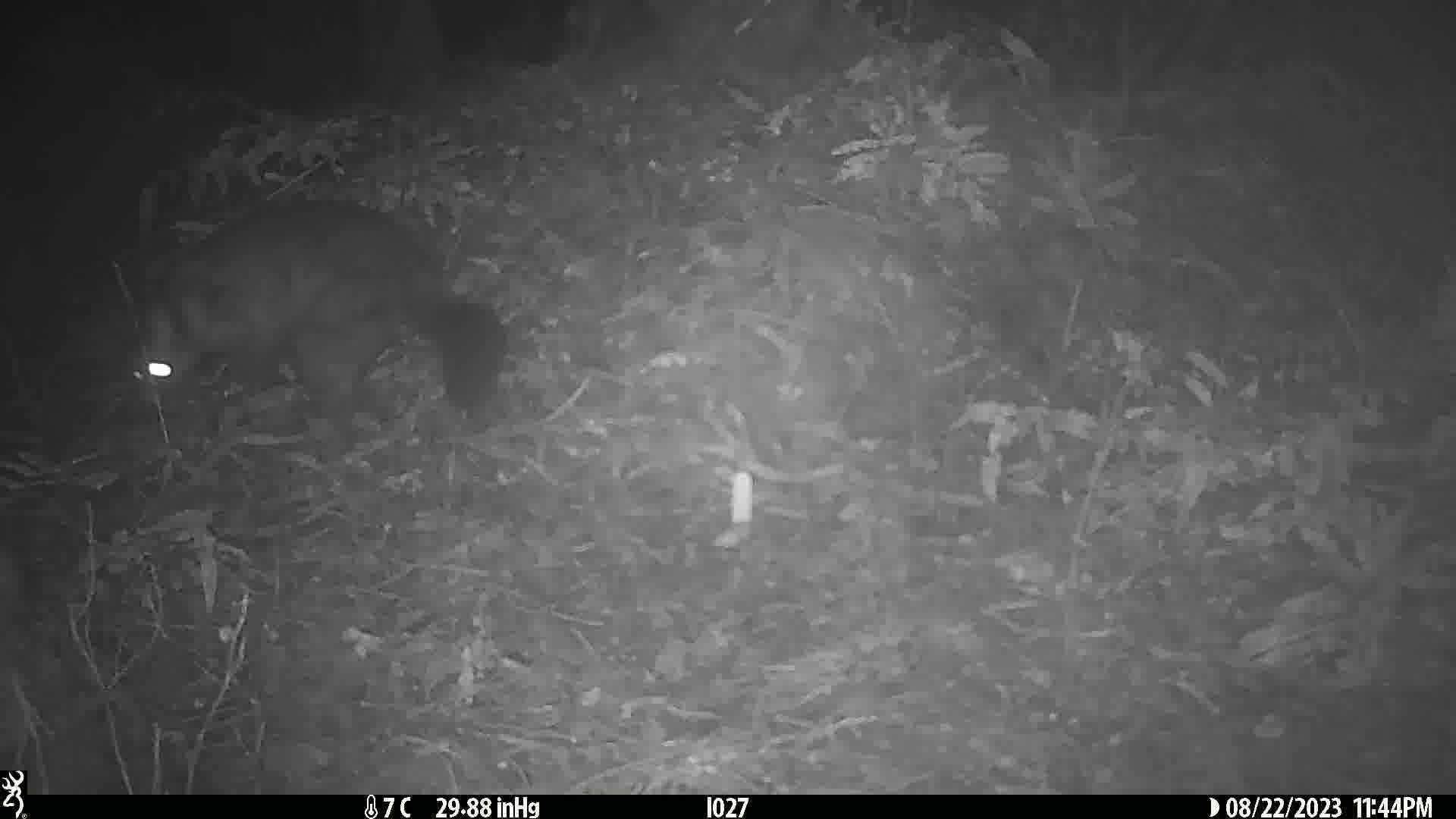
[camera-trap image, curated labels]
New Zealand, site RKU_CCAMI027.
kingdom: Animalia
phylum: Chordata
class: Mammalia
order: Diprotodontia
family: Phalangeridae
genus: Trichosurus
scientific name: Trichosurus vulpecula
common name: common brushtail possum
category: possum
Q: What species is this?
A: Possum (common brushtail possum) (Trichosurus vulpecula).